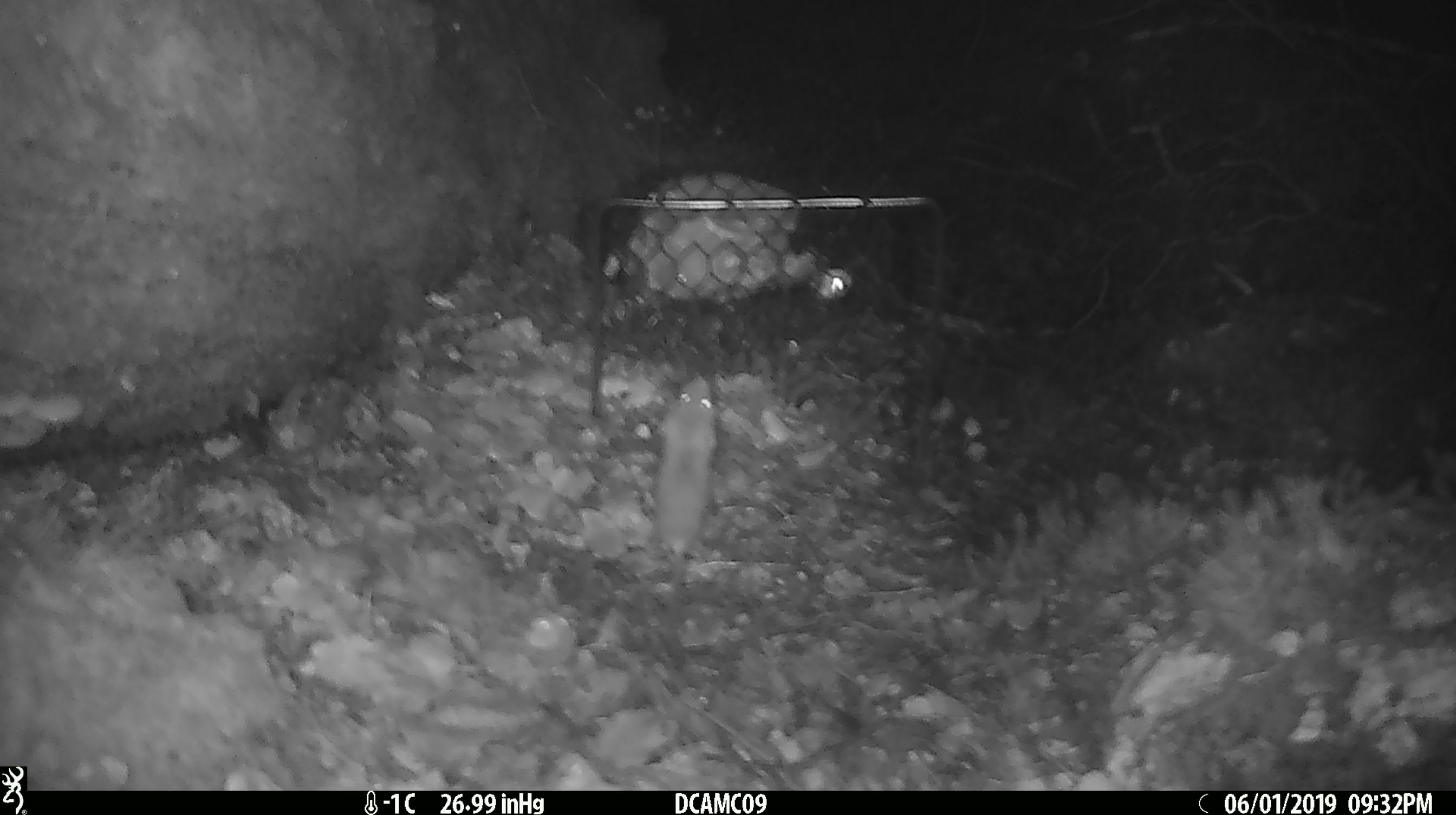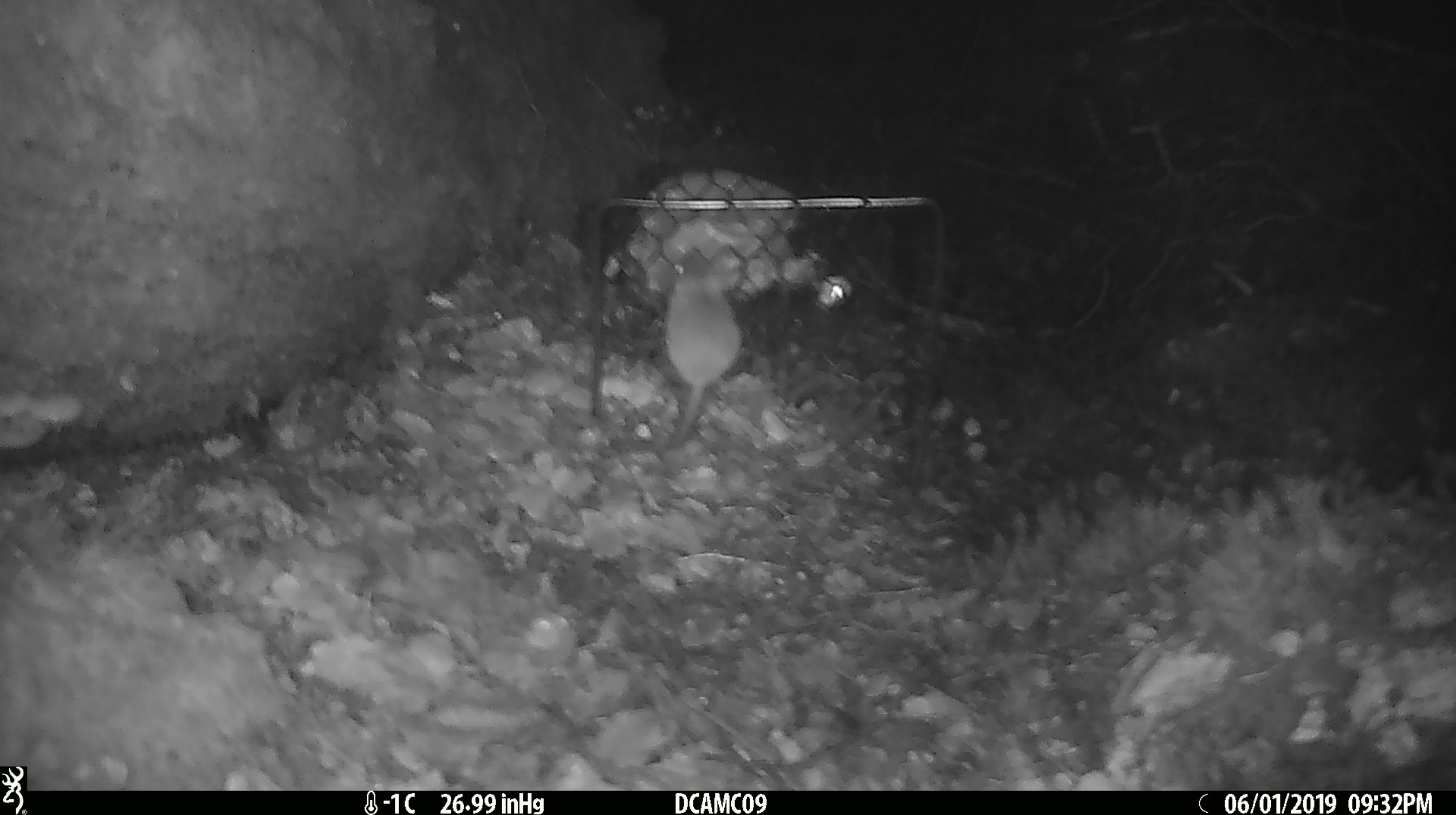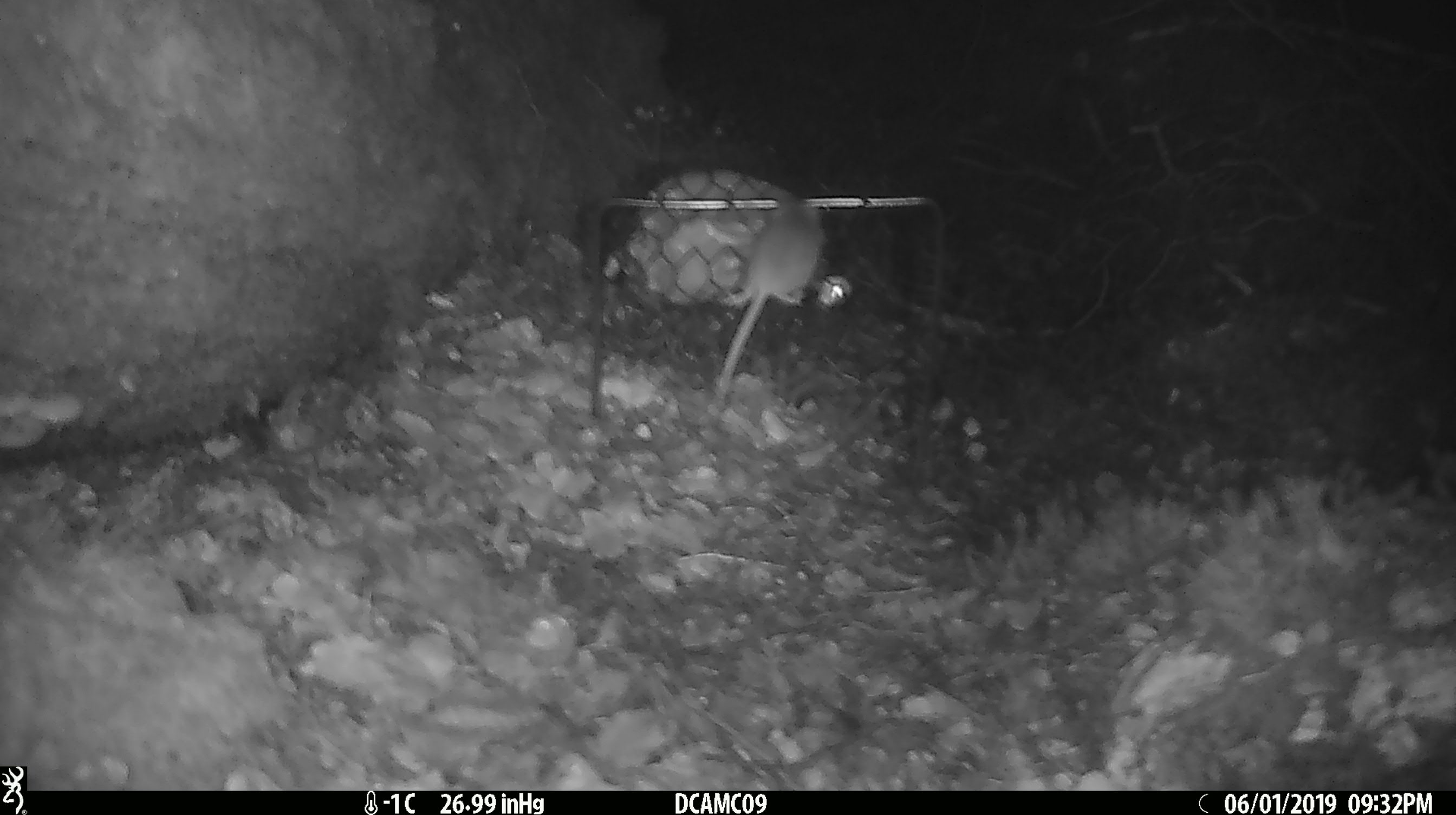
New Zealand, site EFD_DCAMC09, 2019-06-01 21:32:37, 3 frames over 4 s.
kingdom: Animalia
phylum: Chordata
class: Mammalia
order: Rodentia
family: Muridae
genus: Mus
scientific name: Mus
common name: mouse